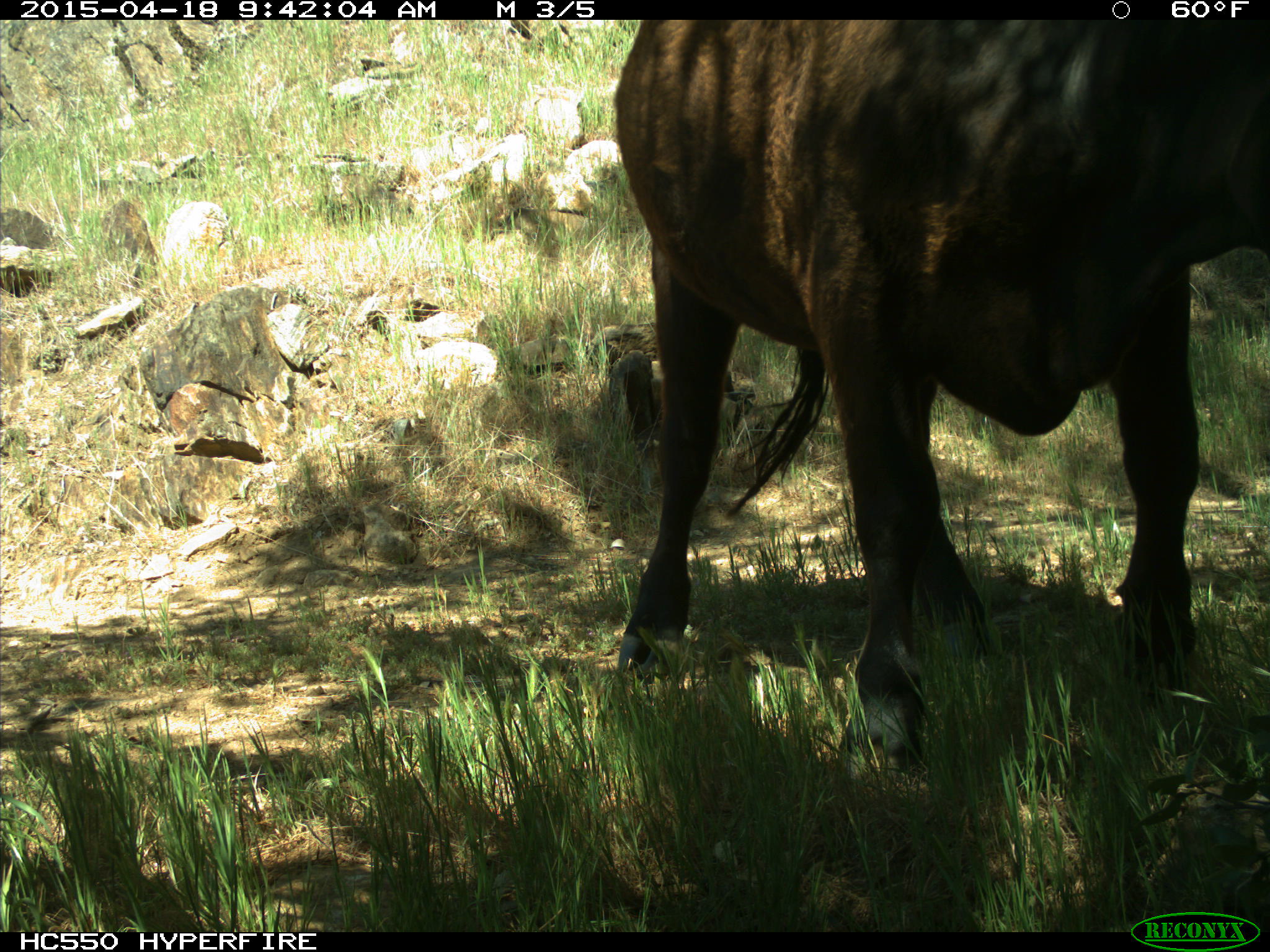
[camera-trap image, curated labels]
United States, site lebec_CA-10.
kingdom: Animalia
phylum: Chordata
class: Mammalia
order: Artiodactyla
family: Bovidae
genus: Bos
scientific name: Bos taurus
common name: domestic cow